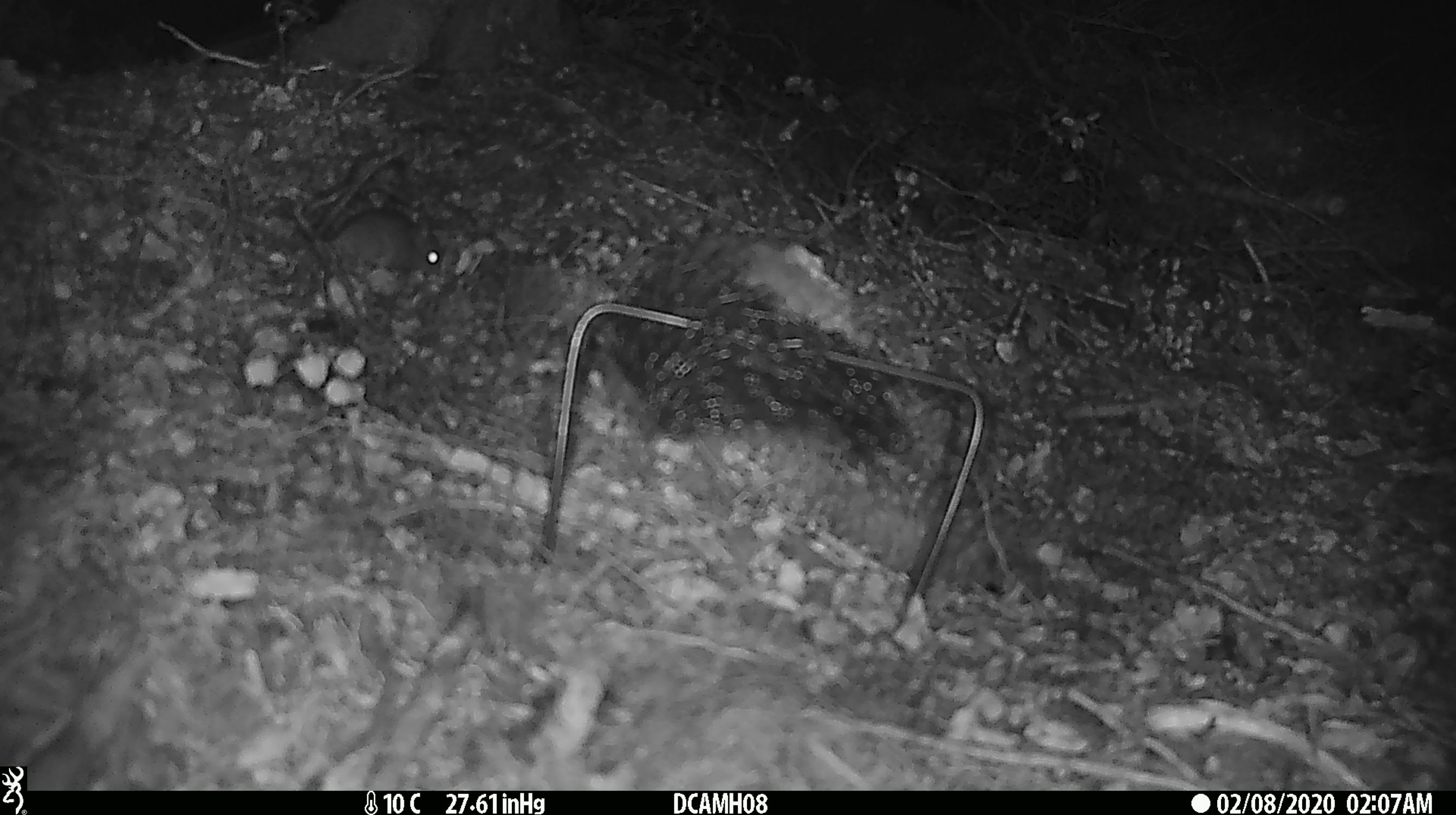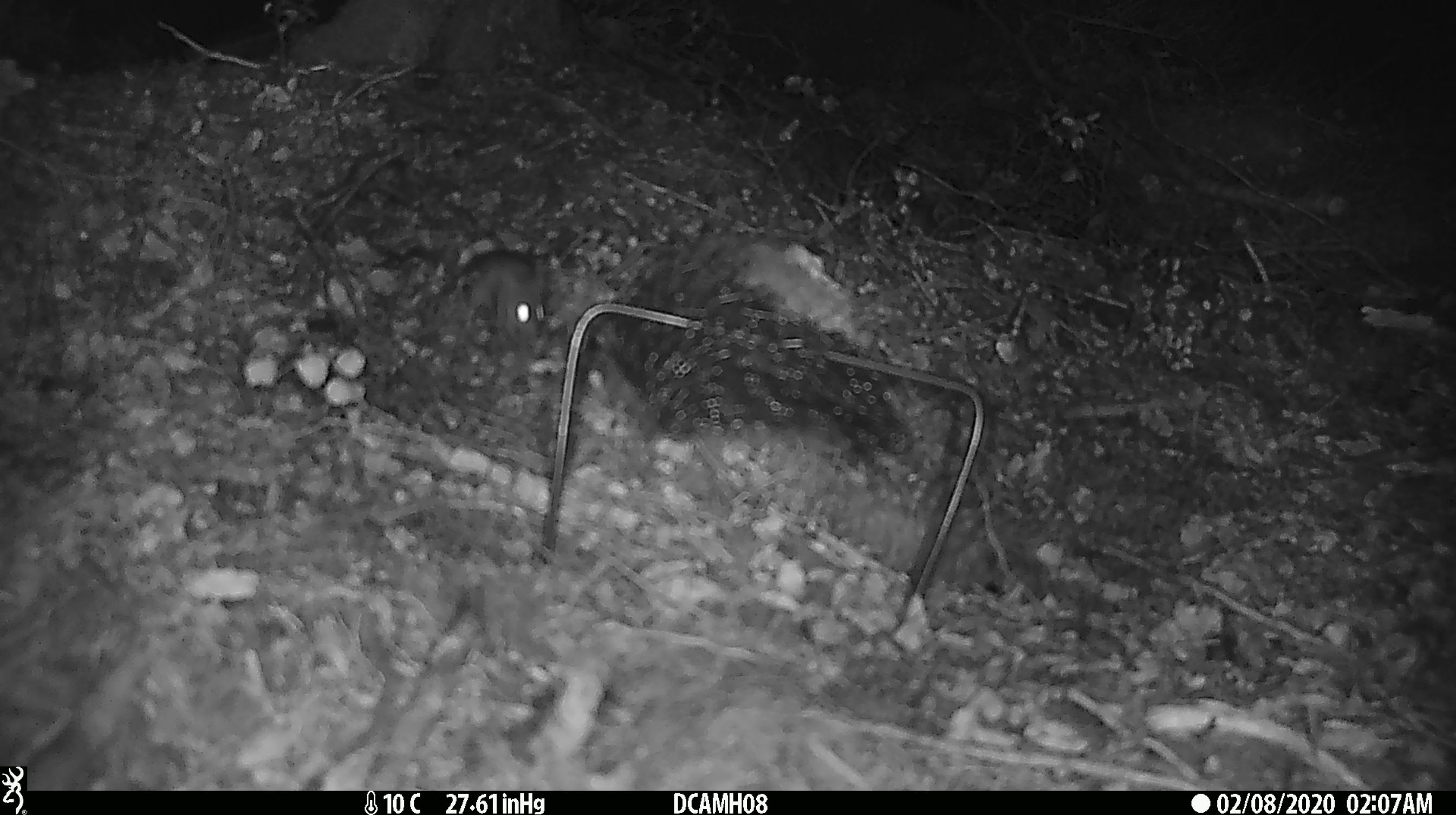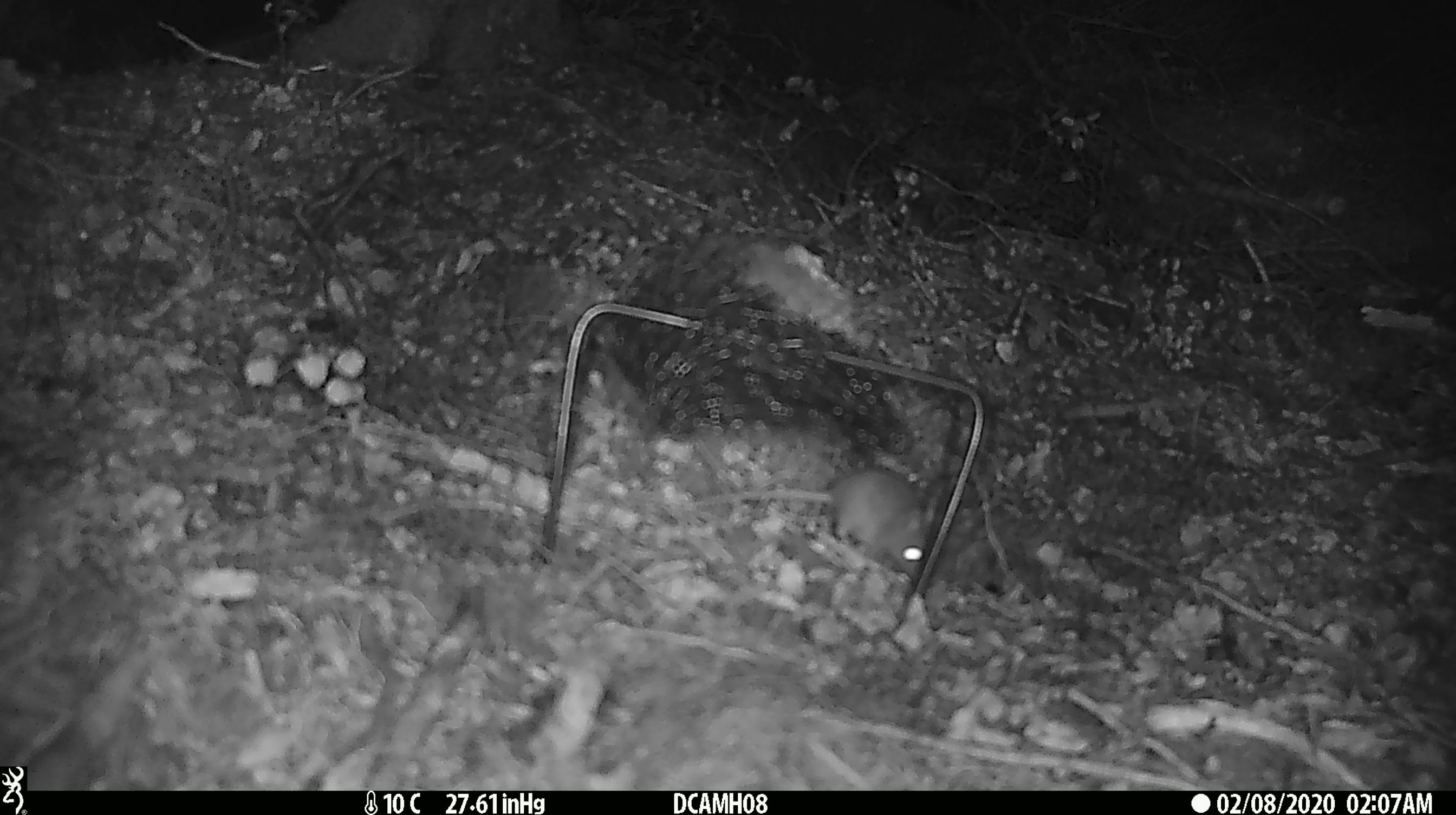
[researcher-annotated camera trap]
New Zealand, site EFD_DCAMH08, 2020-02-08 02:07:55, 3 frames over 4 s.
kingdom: Animalia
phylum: Chordata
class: Mammalia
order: Rodentia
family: Muridae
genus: Mus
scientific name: Mus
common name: mouse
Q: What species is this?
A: Mouse (Mus).